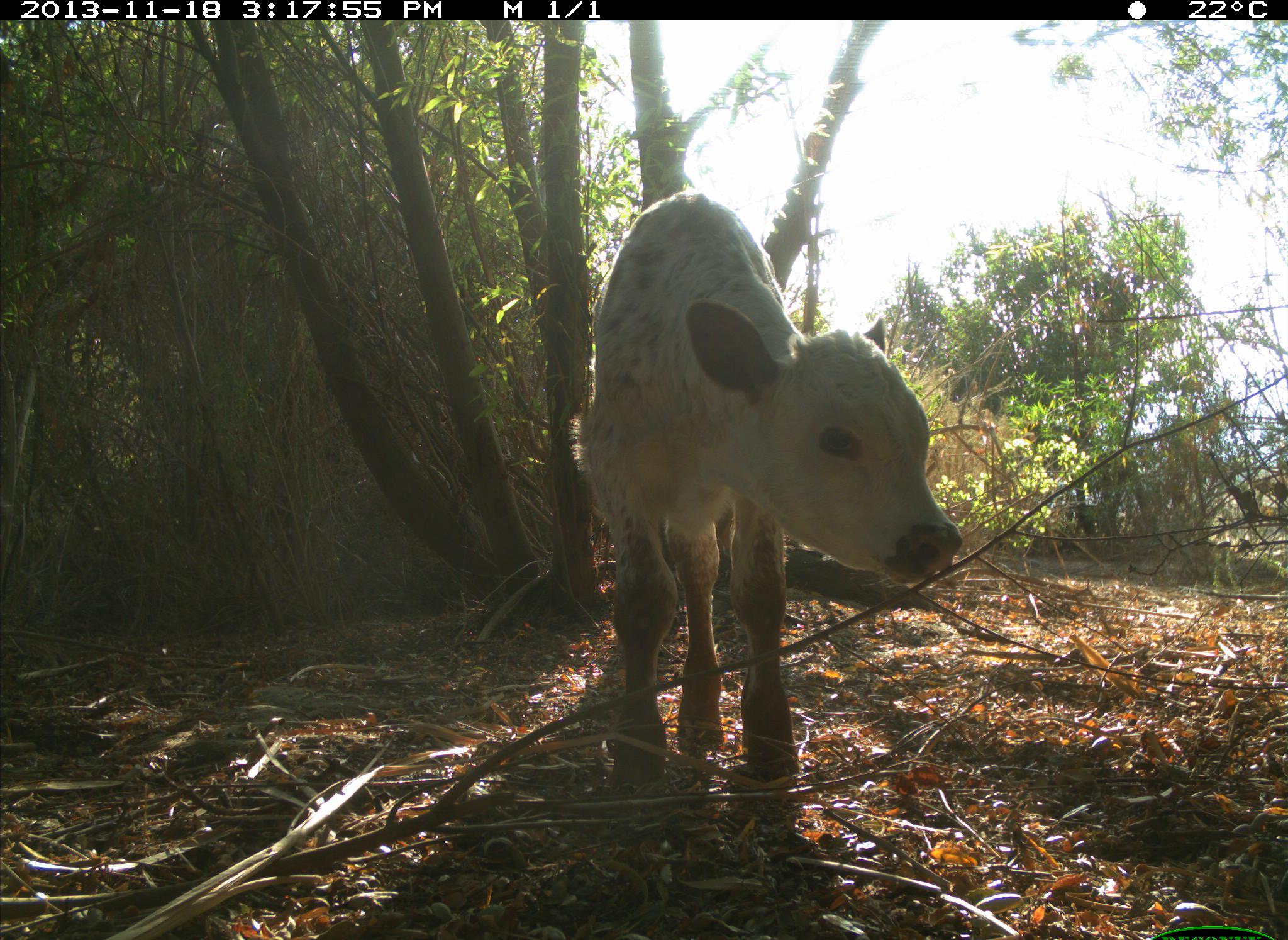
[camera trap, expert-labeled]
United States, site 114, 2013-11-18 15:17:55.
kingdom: Animalia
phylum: Chordata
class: Mammalia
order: Artiodactyla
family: Bovidae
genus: Bos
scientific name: Bos taurus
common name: cow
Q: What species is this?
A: Cow (Bos taurus).